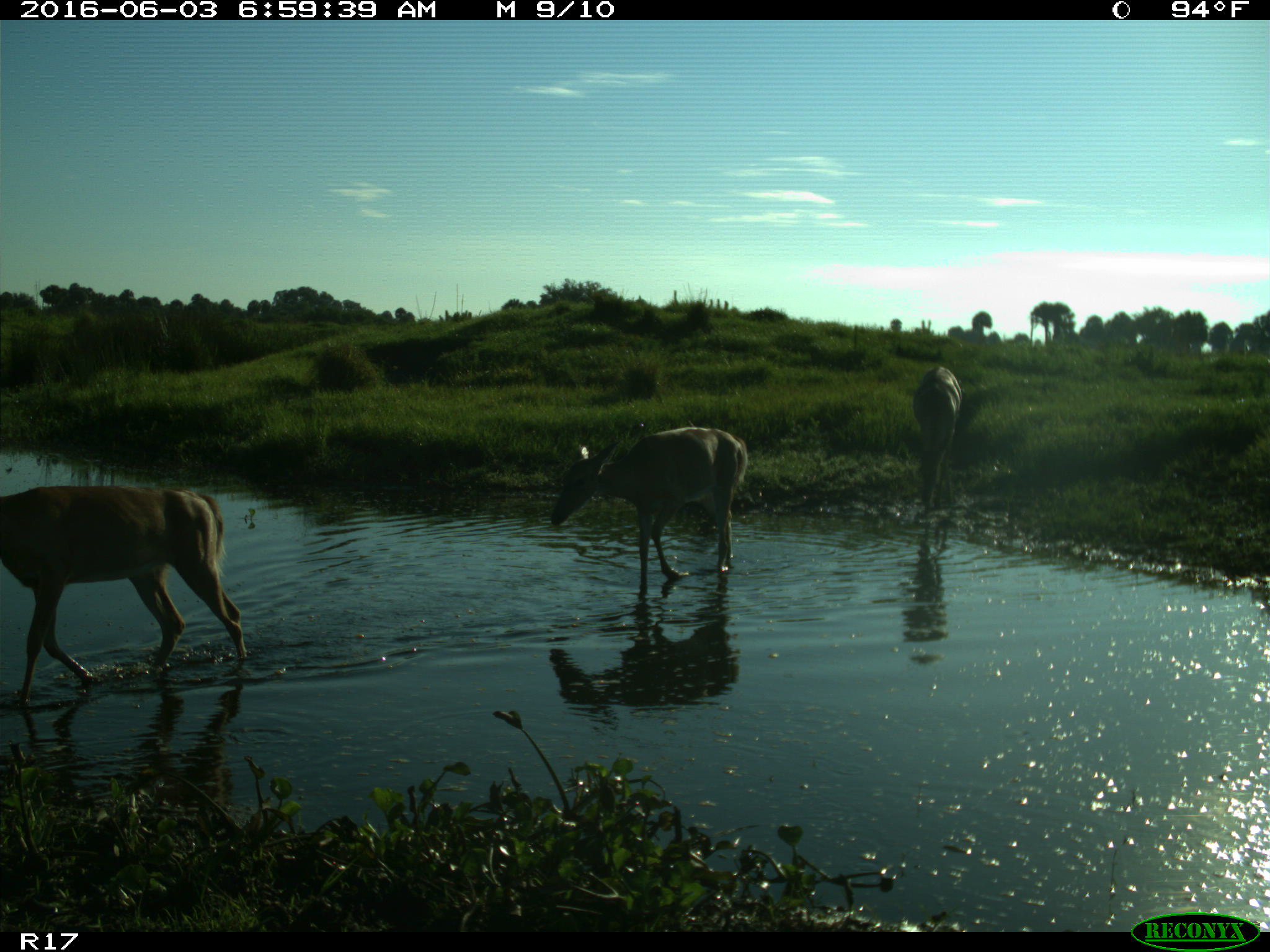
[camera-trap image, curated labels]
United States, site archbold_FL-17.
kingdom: Animalia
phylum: Chordata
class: Mammalia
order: Artiodactyla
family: Cervidae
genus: Odocoileus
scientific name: Odocoileus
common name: deer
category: unidentified deer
Unidentified deer (deer) (Odocoileus).